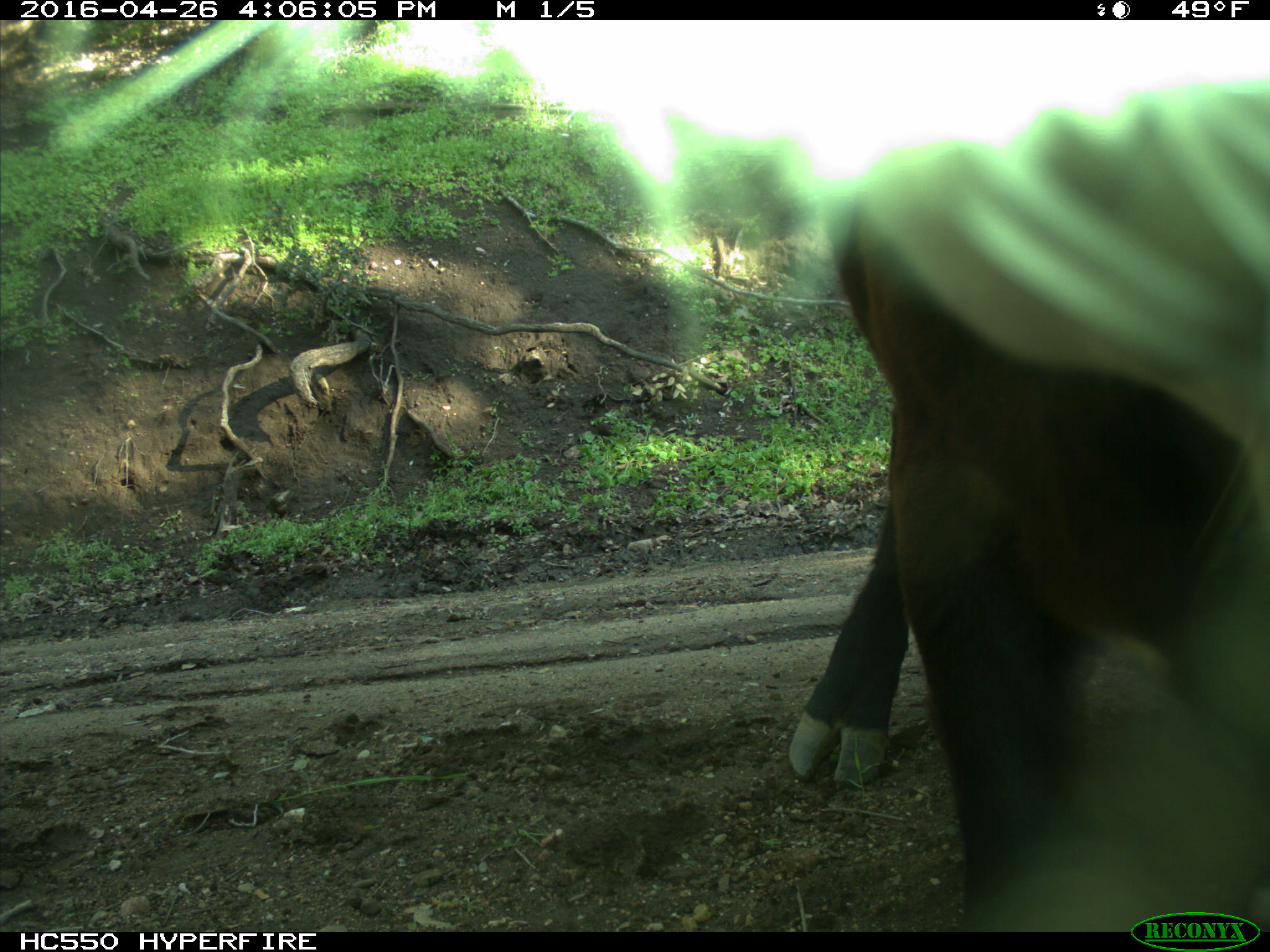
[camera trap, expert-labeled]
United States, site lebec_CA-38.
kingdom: Animalia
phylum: Chordata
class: Mammalia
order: Artiodactyla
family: Bovidae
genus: Bos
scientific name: Bos taurus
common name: domestic cow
Bos taurus (domestic cow).